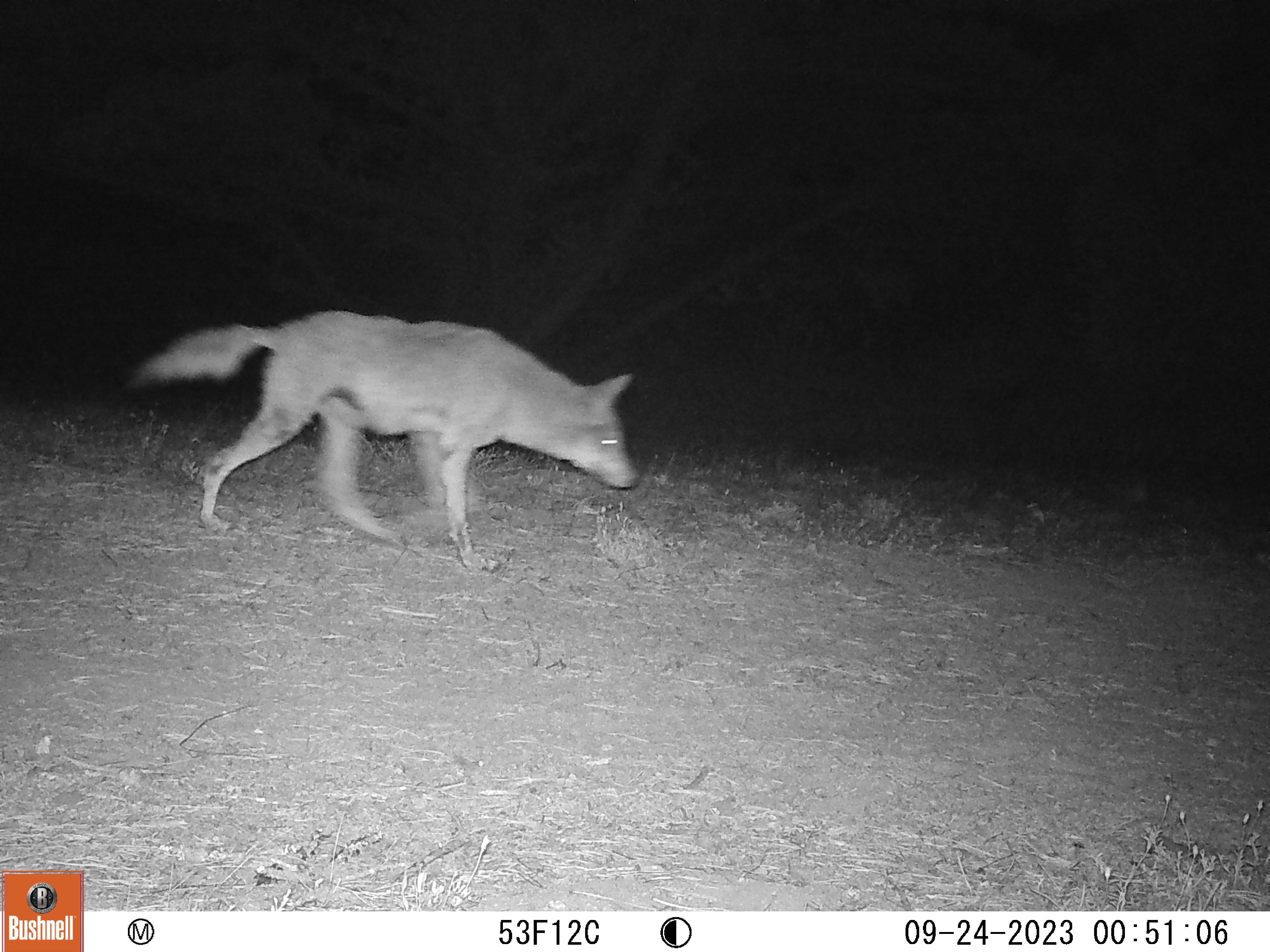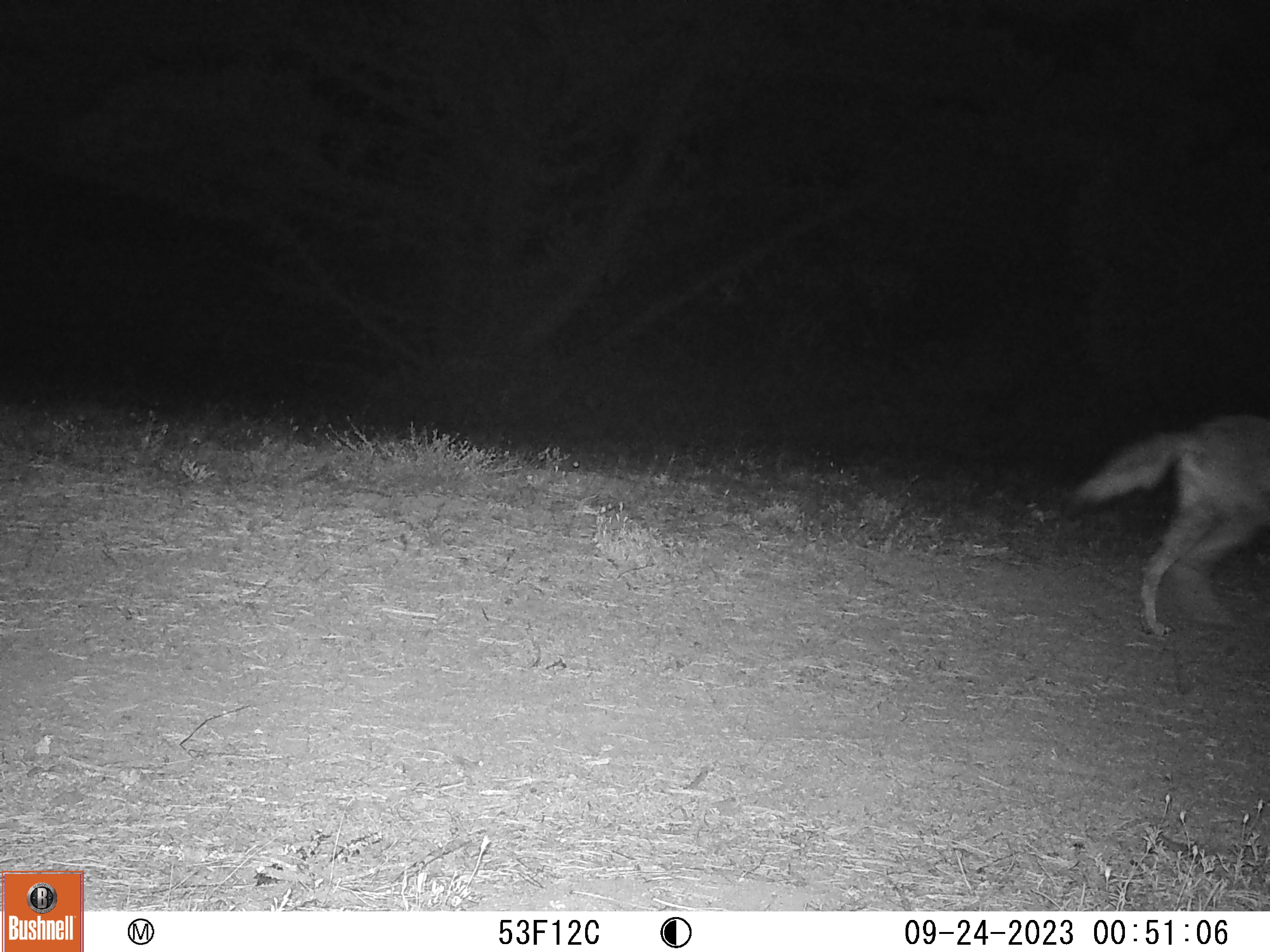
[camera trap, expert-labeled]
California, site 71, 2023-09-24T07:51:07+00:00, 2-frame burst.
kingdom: Animalia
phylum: Chordata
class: Mammalia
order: Carnivora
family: Canidae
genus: Canis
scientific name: Canis latrans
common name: coyote